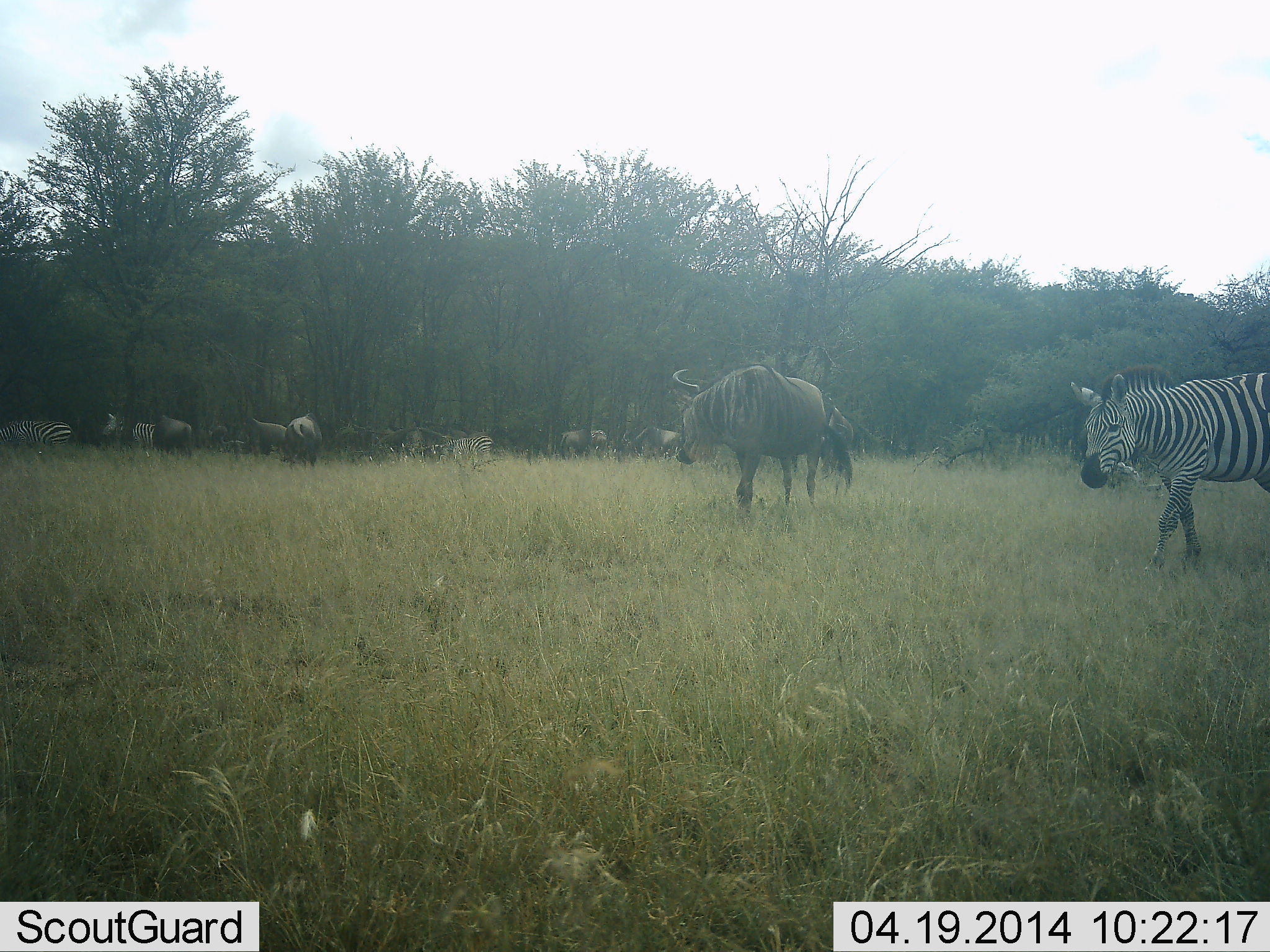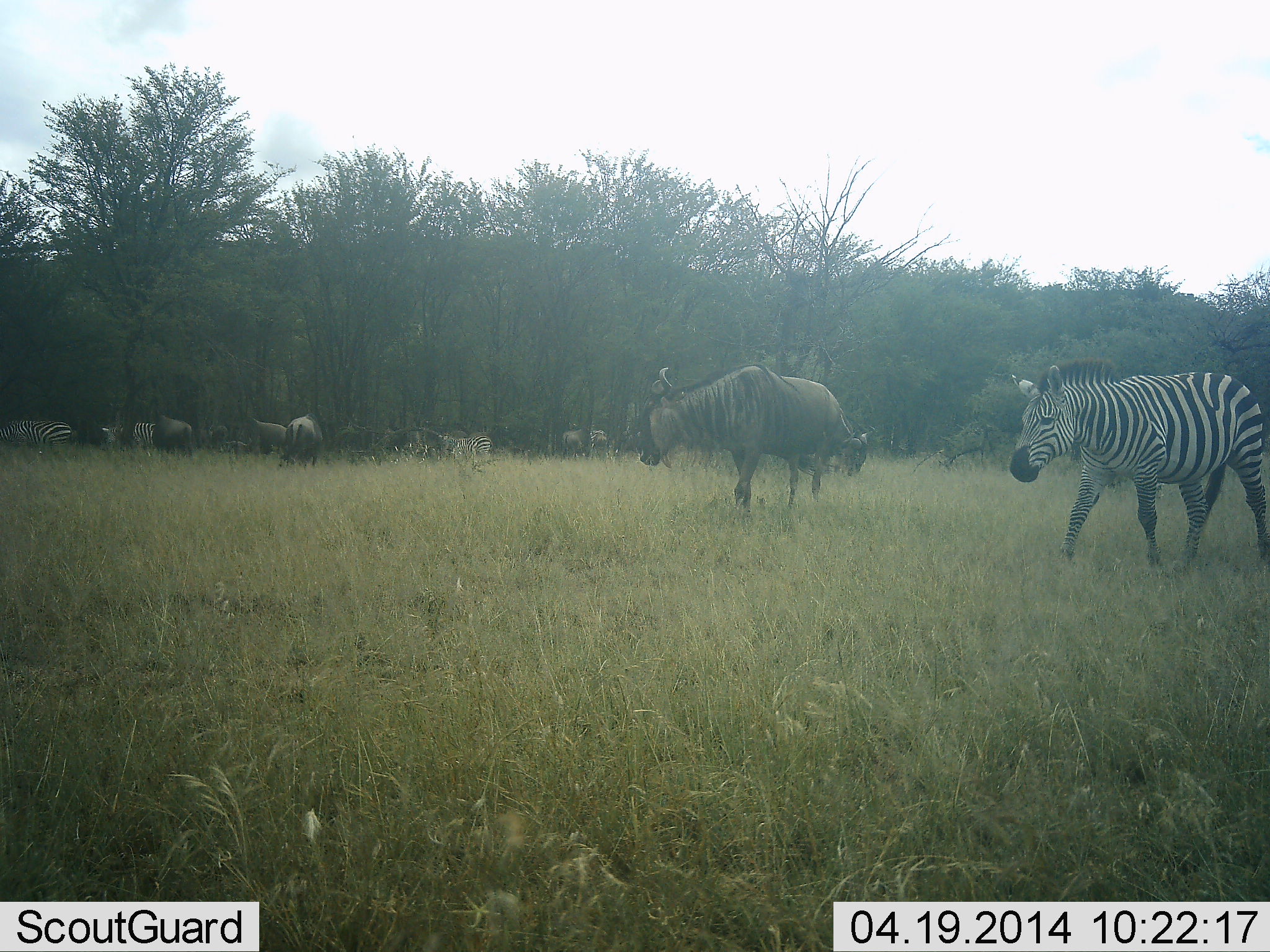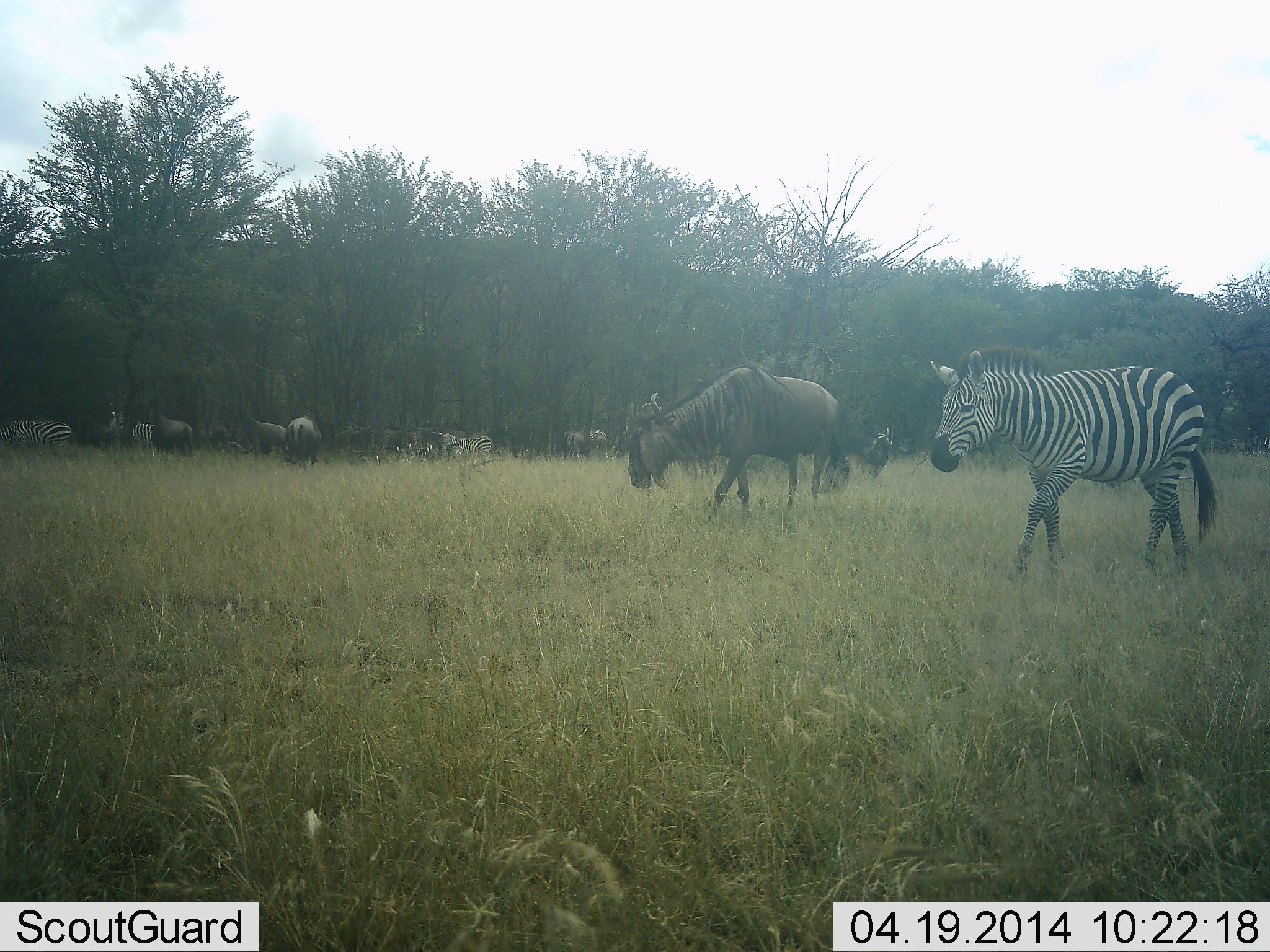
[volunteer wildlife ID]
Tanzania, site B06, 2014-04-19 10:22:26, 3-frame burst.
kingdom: Animalia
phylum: Chordata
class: Mammalia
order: Artiodactyla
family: Bovidae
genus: Connochaetes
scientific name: Connochaetes taurinus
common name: blue wildebeest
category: wildebeest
Wildebeest (blue wildebeest) (Connochaetes taurinus), count 6. Behavior (volunteer vote fractions): standing 68%, resting 2%, moving 34%, interacting 6%. Young present (vote fraction): 0%. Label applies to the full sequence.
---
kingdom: Animalia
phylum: Chordata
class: Mammalia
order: Perissodactyla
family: Equidae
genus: Equus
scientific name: Equus quagga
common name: plains zebra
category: zebra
Zebra (plains zebra) (Equus quagga), count 3. Behavior (volunteer vote fractions): standing 42%, resting 2%, moving 76%, interacting 4%. Young present (vote fraction): 2%. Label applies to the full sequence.